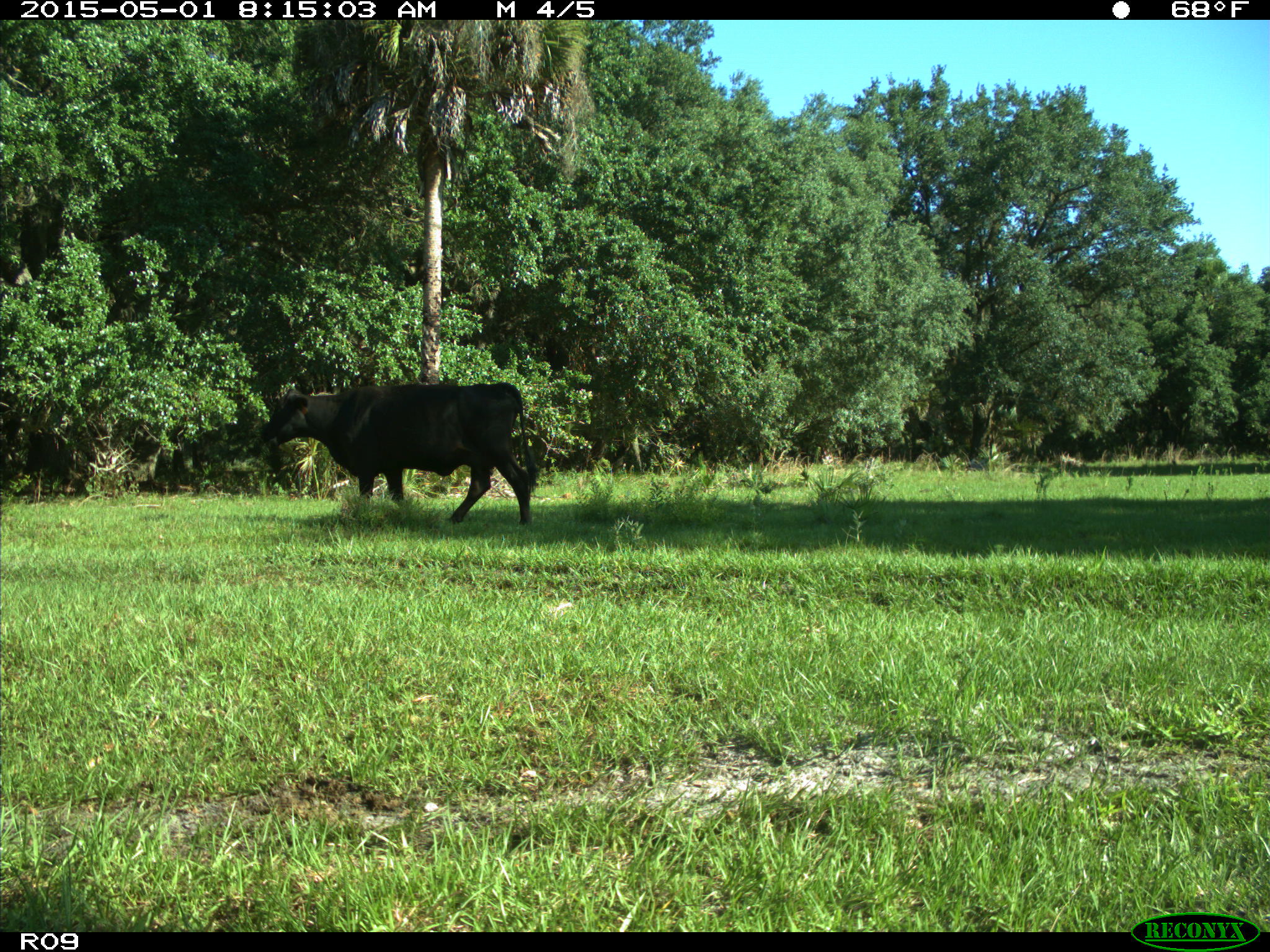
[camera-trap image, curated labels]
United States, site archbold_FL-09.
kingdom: Animalia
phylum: Chordata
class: Mammalia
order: Artiodactyla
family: Bovidae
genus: Bos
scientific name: Bos taurus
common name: domestic cow